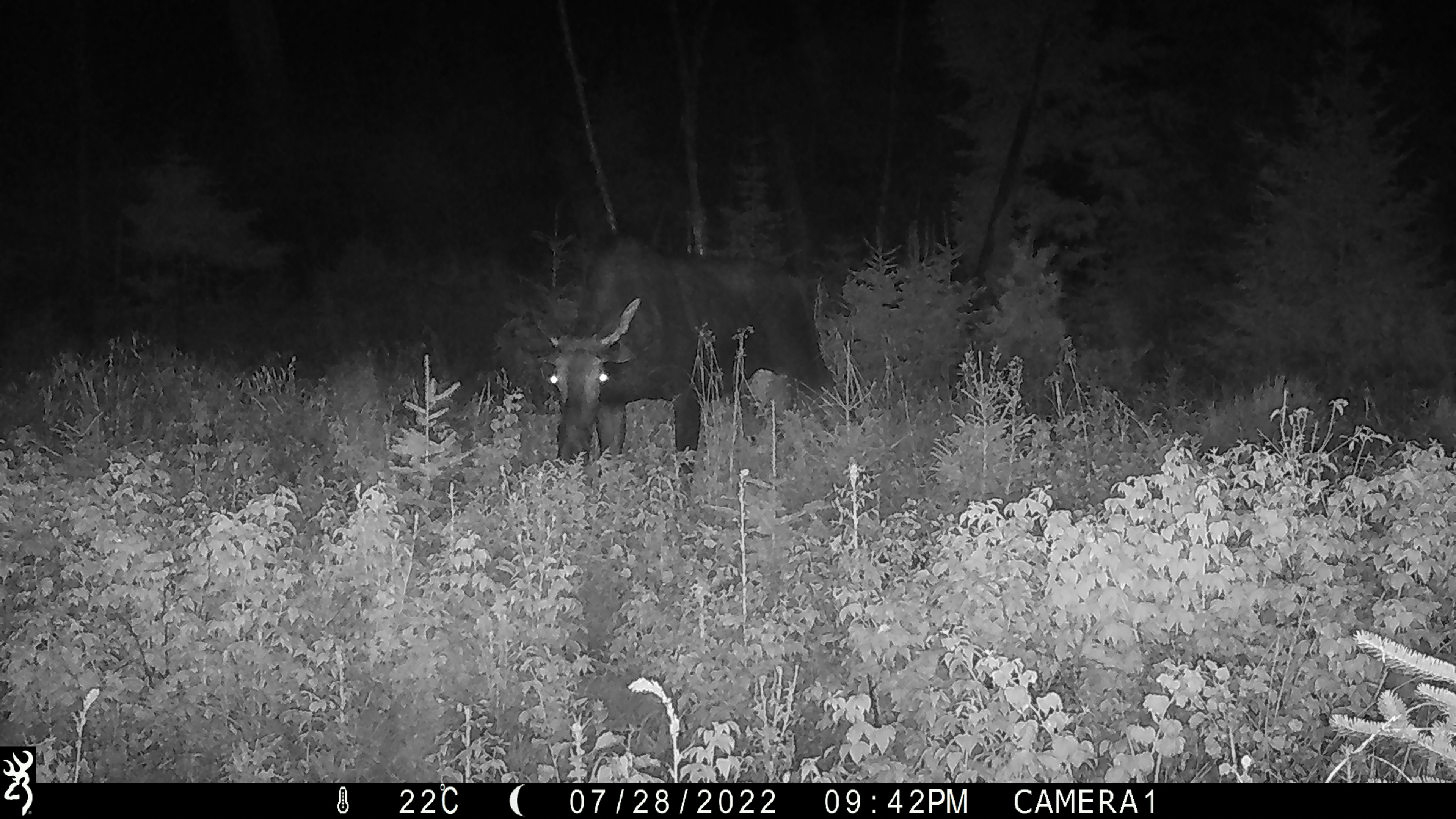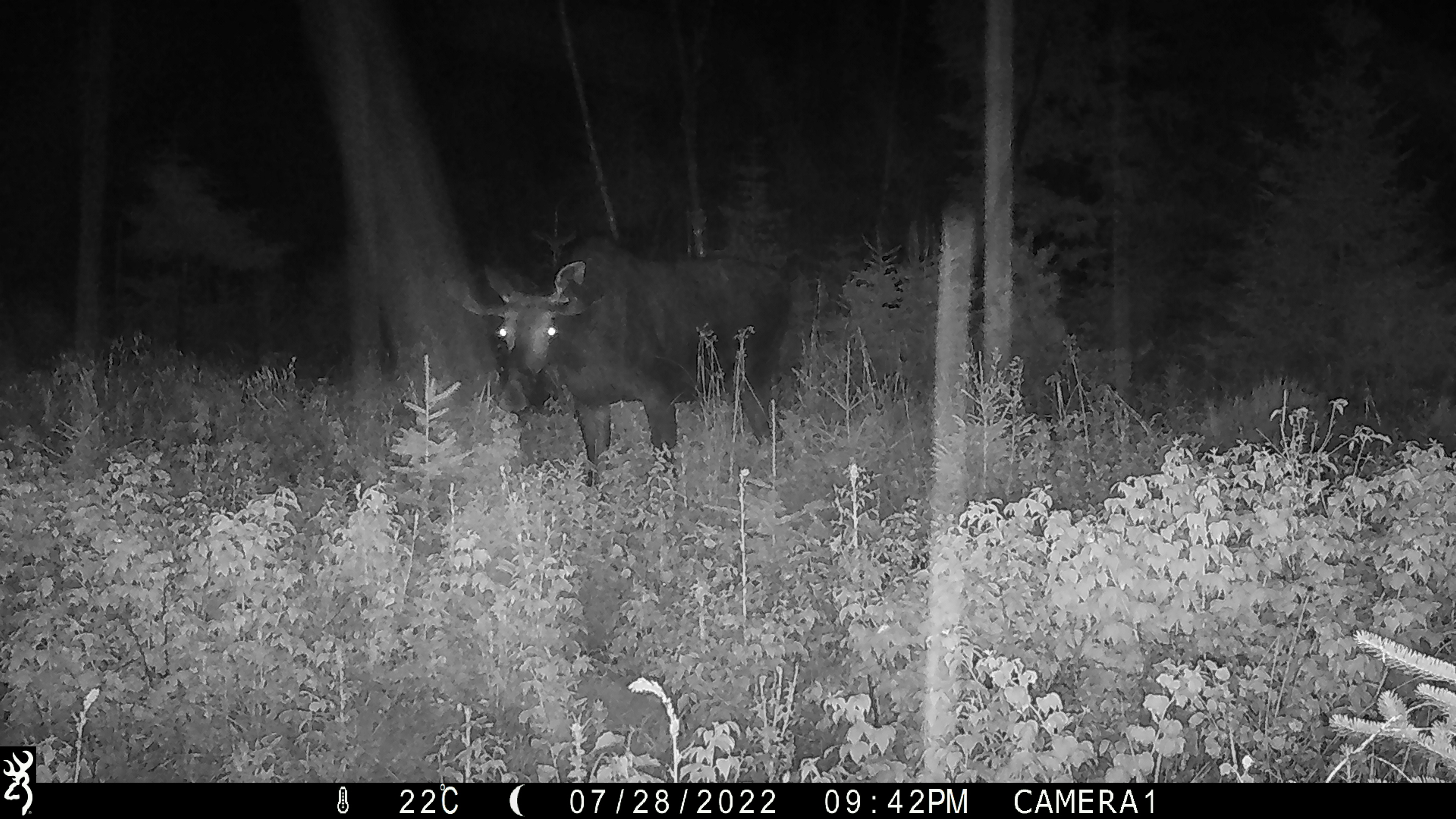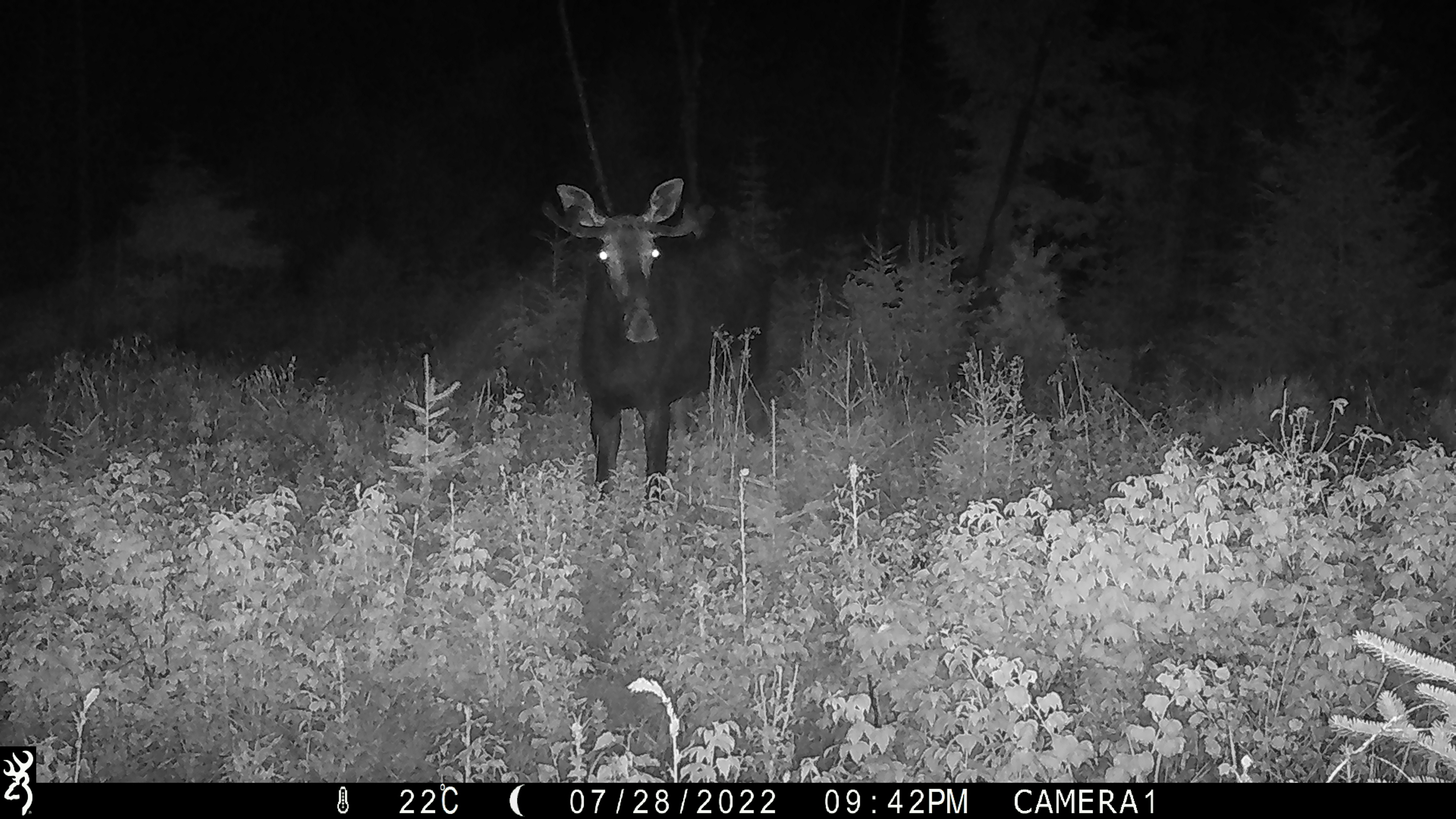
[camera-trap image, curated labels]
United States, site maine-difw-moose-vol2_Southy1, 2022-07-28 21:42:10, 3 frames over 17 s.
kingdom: Animalia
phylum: Chordata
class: Mammalia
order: Artiodactyla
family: Cervidae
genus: Alces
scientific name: Alces alces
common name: moose